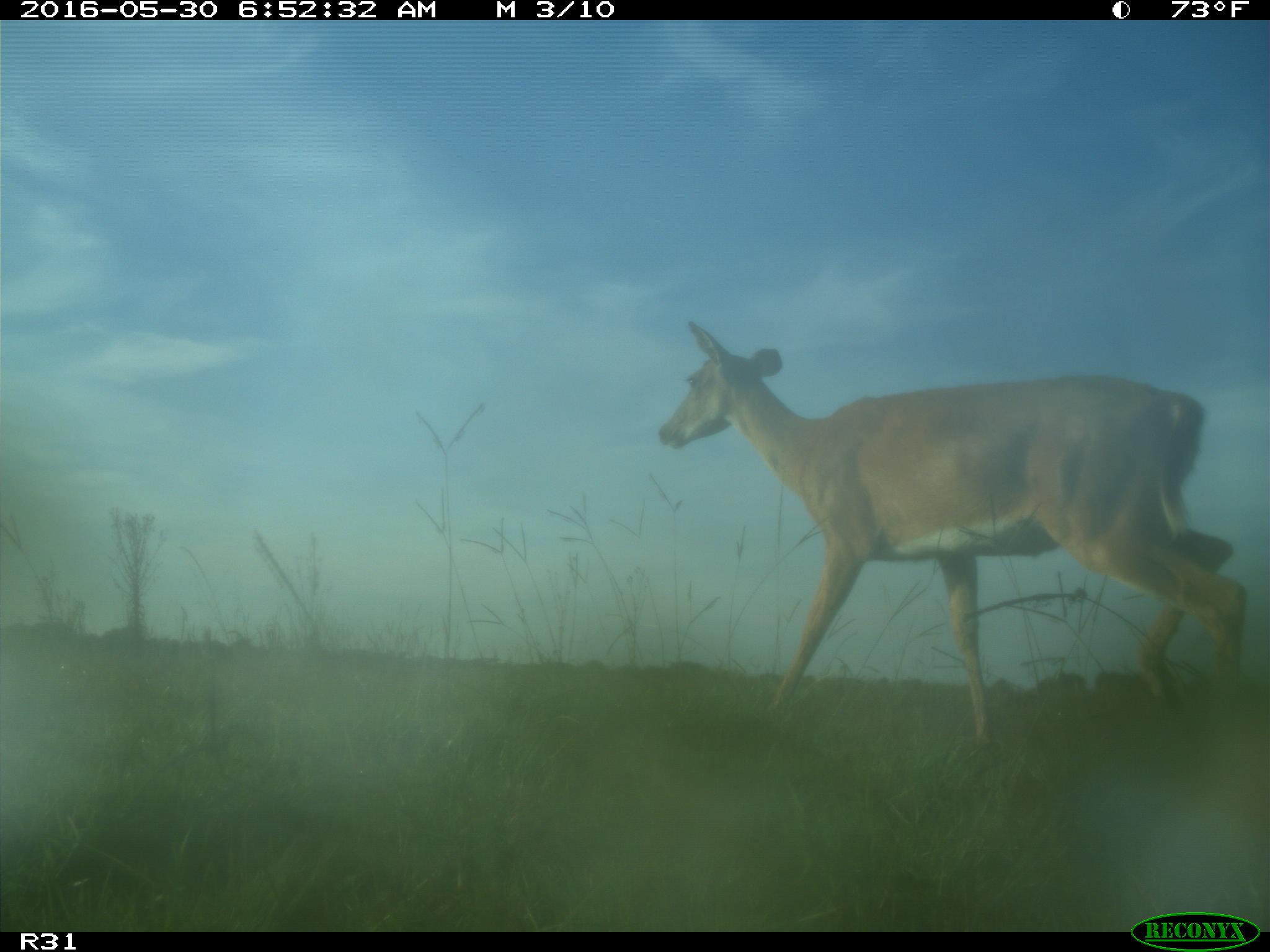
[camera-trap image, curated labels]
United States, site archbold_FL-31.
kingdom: Animalia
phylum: Chordata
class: Mammalia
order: Artiodactyla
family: Cervidae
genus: Odocoileus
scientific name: Odocoileus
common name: deer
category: unidentified deer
Unidentified deer (deer) (Odocoileus).